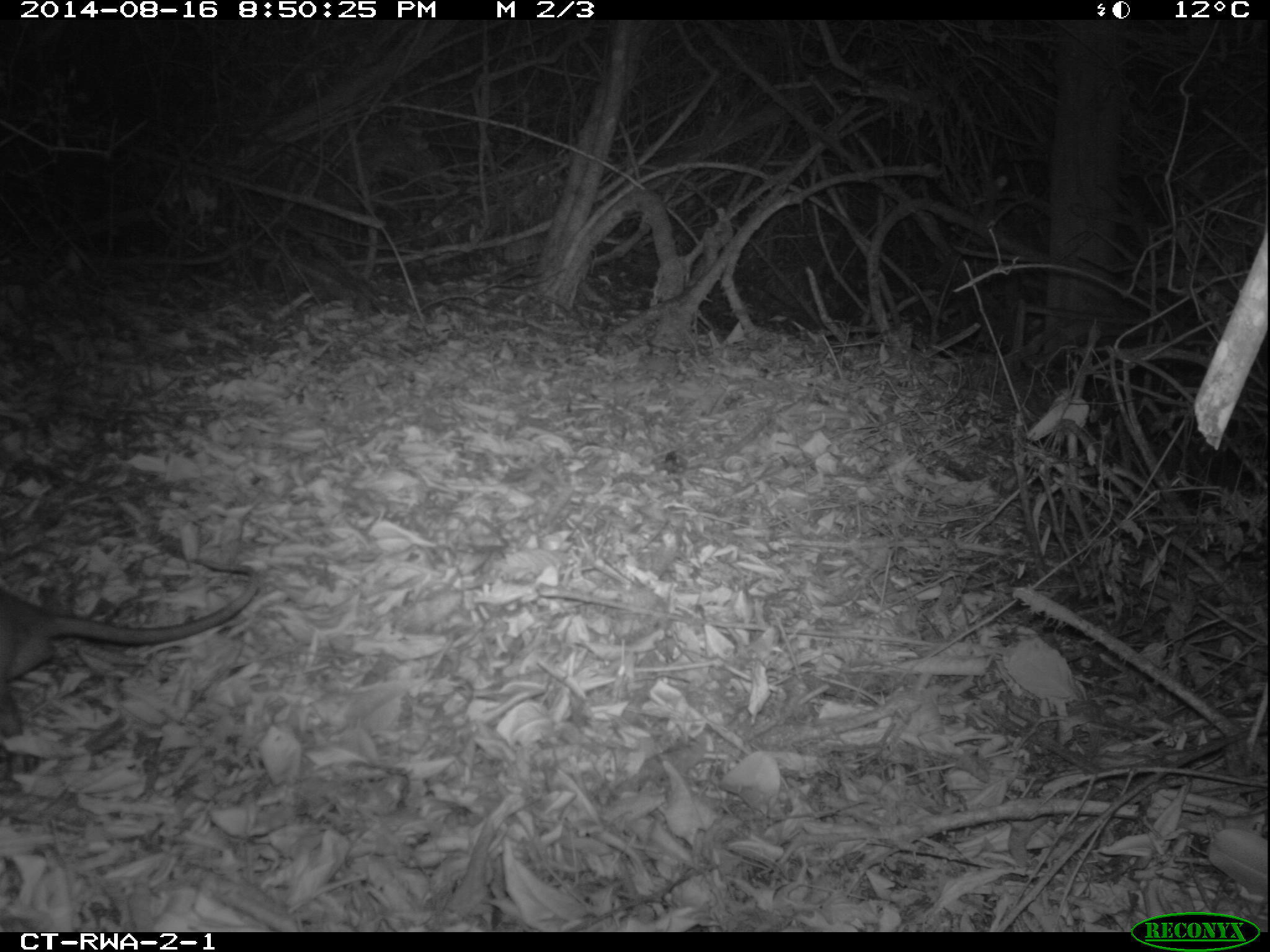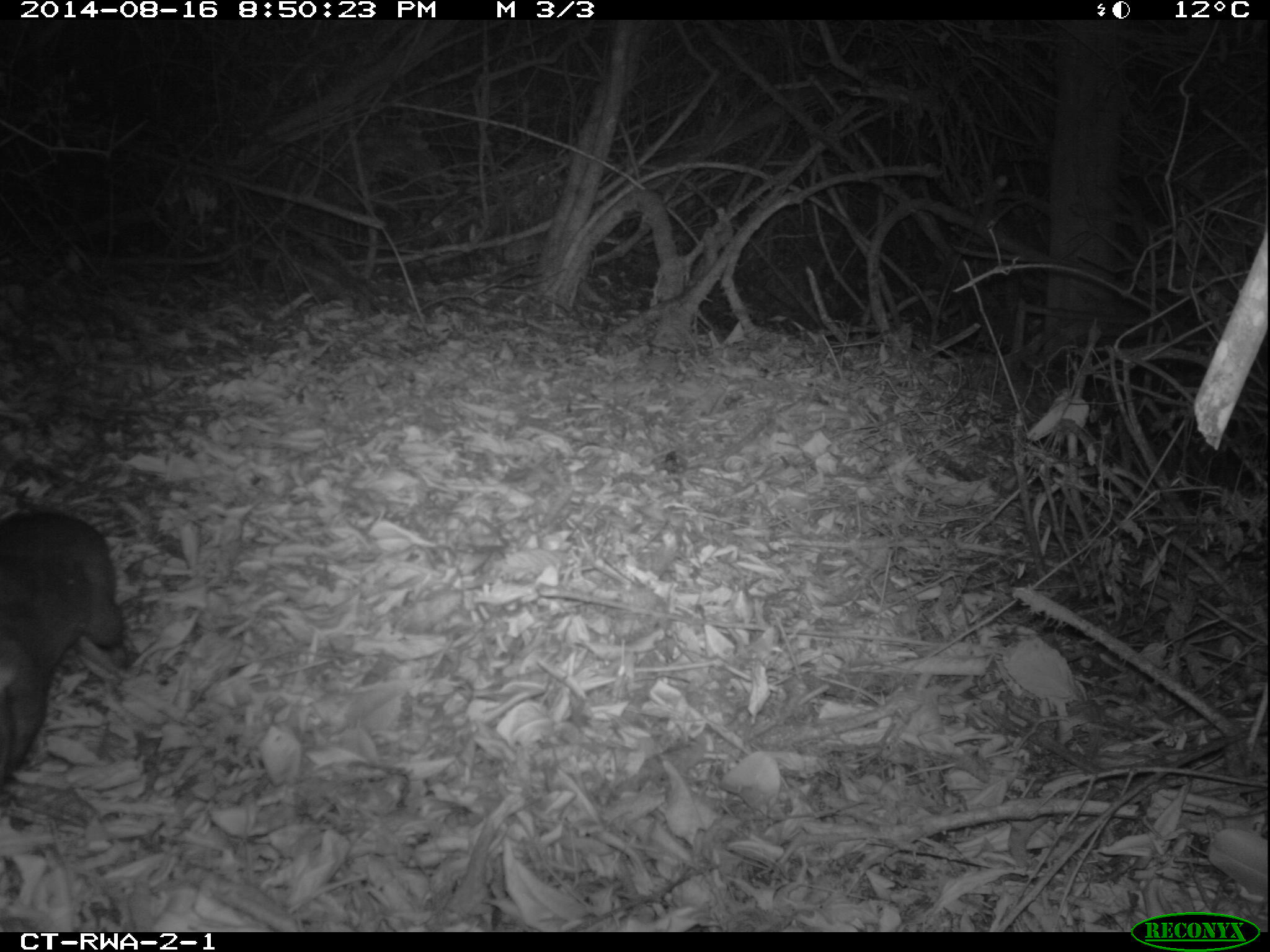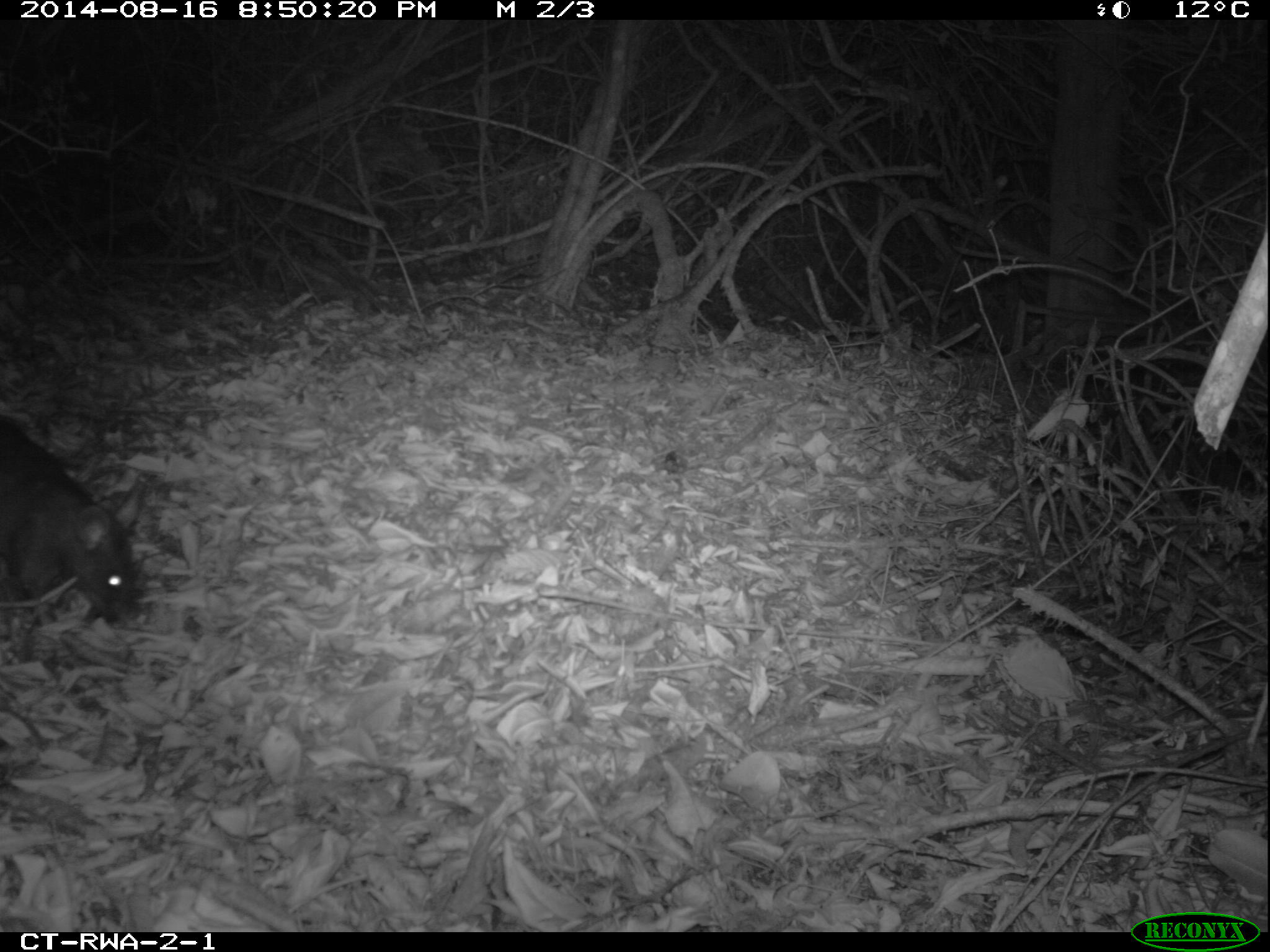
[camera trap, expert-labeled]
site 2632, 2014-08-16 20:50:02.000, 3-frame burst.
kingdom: Animalia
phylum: Chordata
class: Mammalia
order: Rodentia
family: Nesomyidae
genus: Cricetomys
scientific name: Cricetomys gambianus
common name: african giant pouched rat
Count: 1.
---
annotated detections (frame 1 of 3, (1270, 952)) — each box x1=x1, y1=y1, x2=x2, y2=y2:
cricetomys gambianus: x1=0, y1=548, x2=264, y2=696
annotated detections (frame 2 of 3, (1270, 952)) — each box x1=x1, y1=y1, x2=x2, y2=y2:
cricetomys gambianus: x1=0, y1=501, x2=132, y2=795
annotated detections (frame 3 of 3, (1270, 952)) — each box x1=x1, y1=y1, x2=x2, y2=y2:
cricetomys gambianus: x1=0, y1=407, x2=147, y2=631